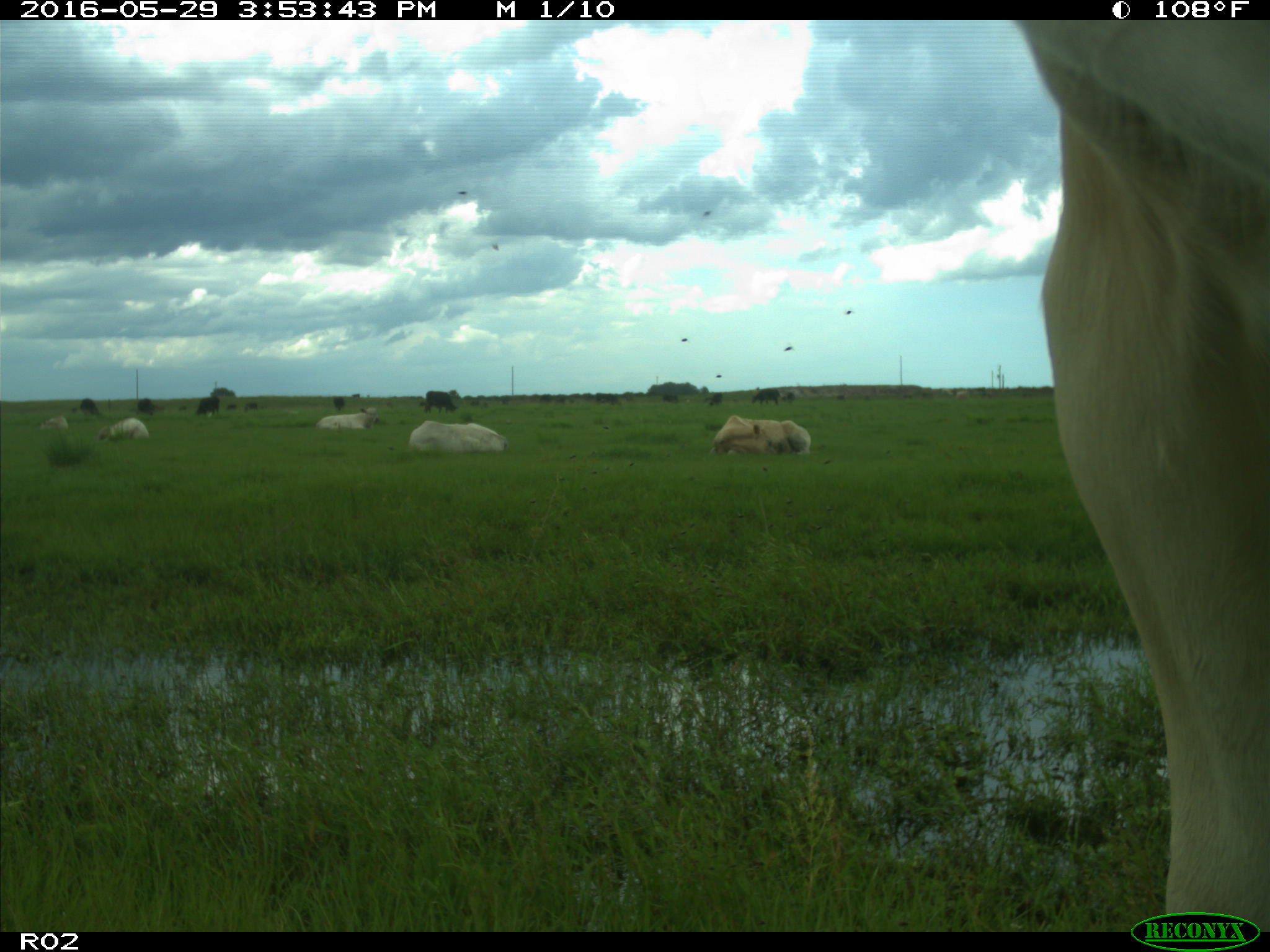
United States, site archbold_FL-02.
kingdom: Animalia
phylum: Chordata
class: Mammalia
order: Artiodactyla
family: Bovidae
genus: Bos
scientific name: Bos taurus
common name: domestic cow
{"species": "Bos taurus (domestic cow)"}